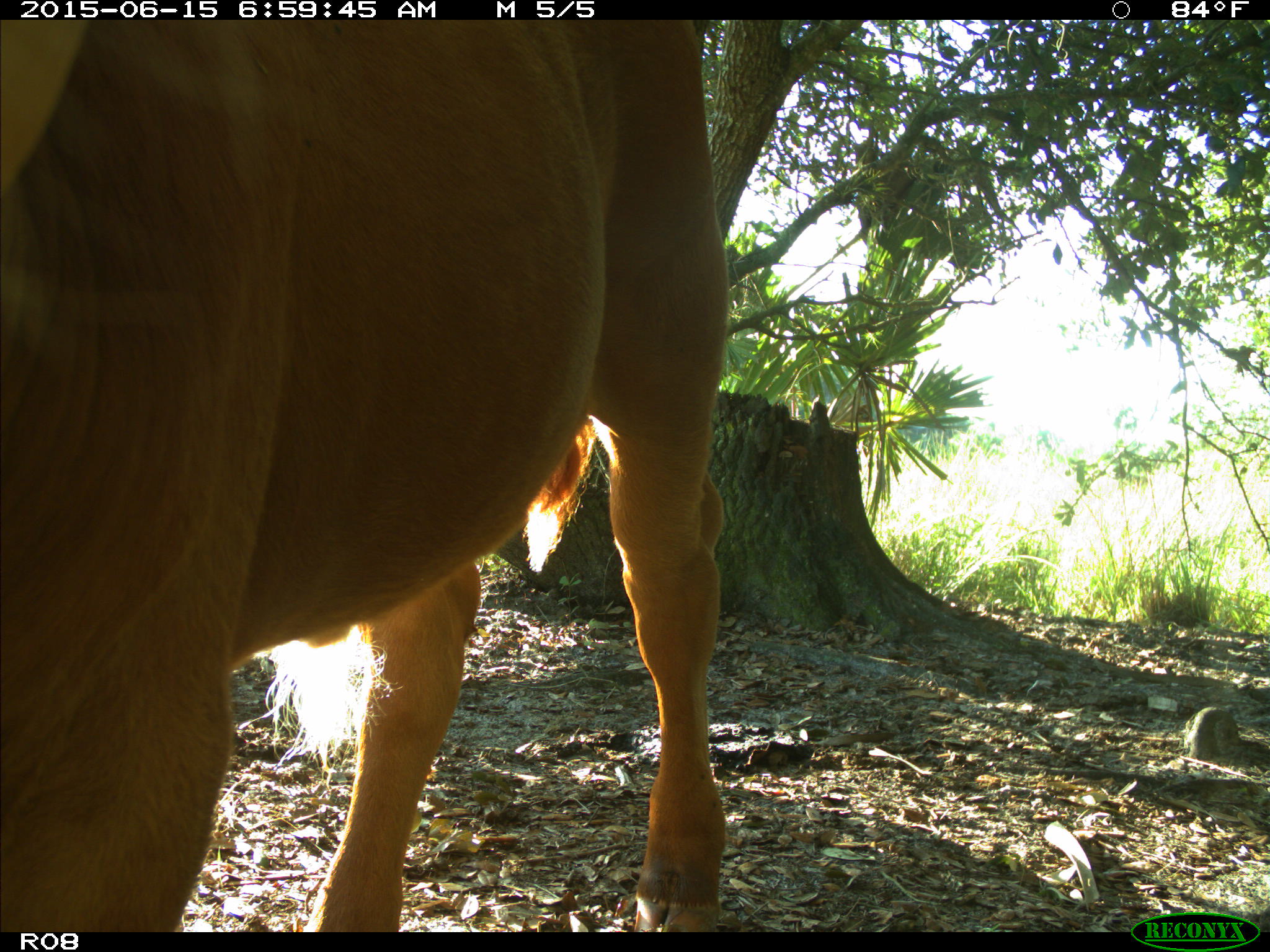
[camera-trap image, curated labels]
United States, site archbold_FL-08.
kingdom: Animalia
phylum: Chordata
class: Mammalia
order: Artiodactyla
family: Bovidae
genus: Bos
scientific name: Bos taurus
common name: domestic cow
Bos taurus (domestic cow).